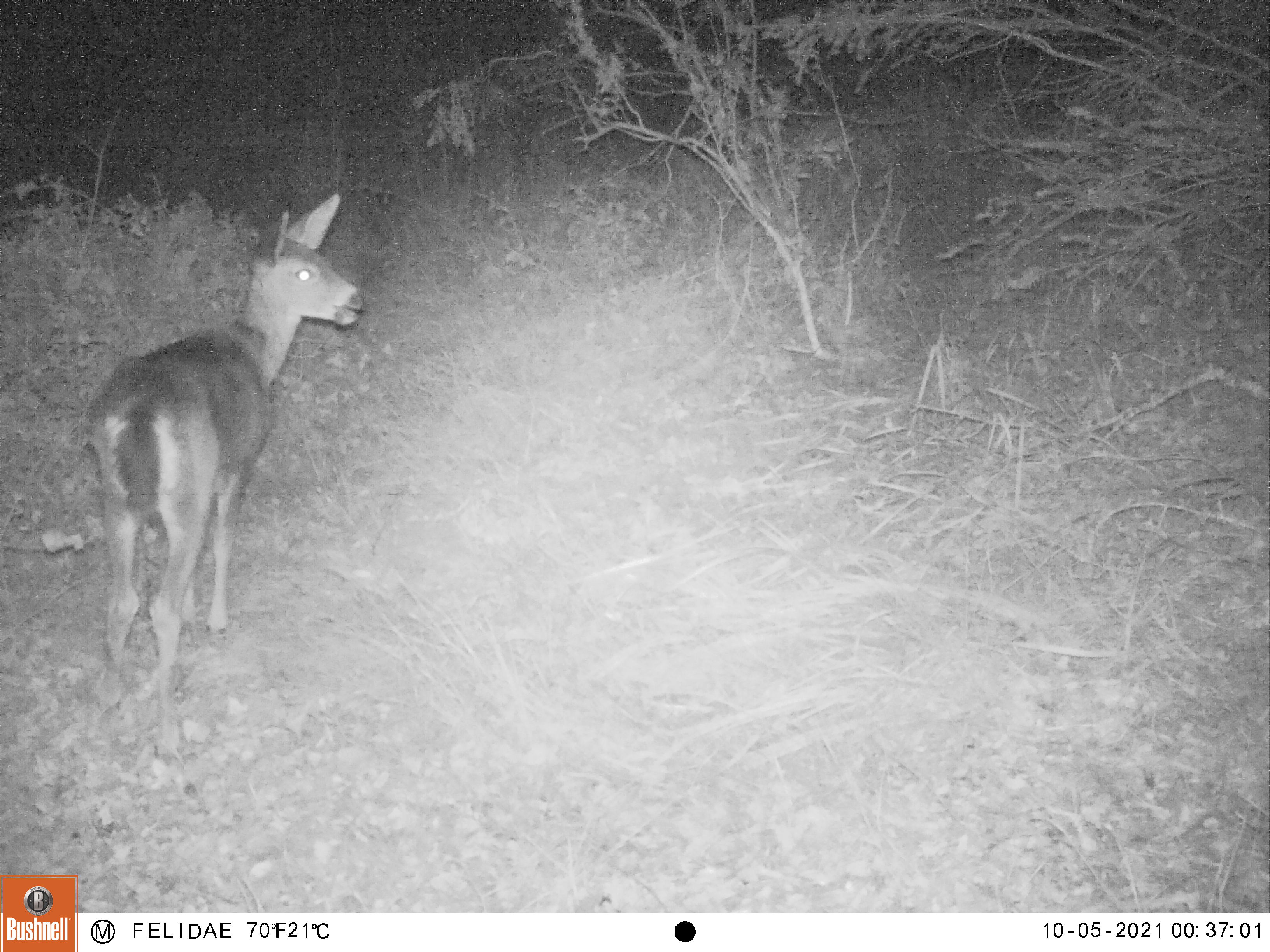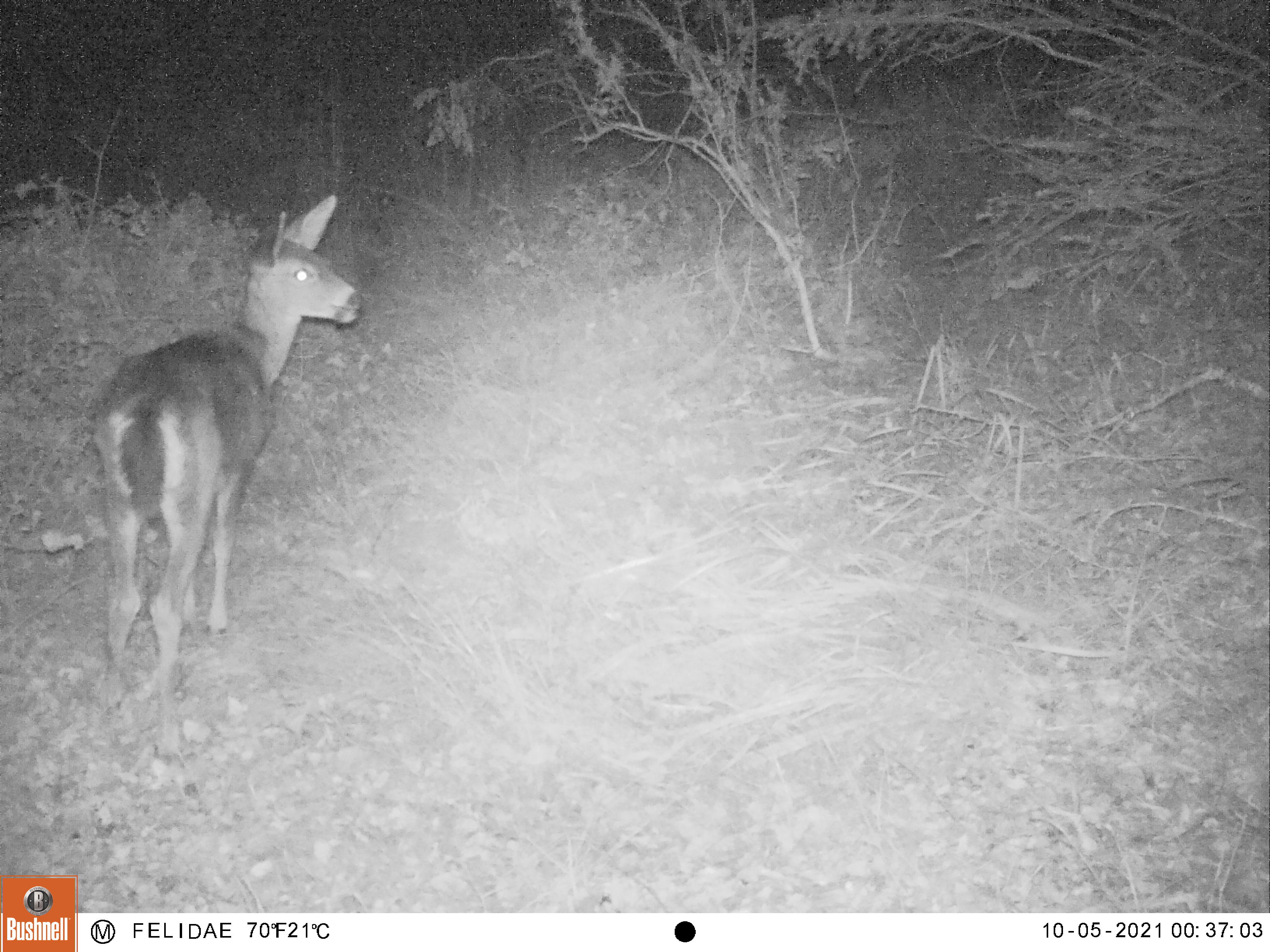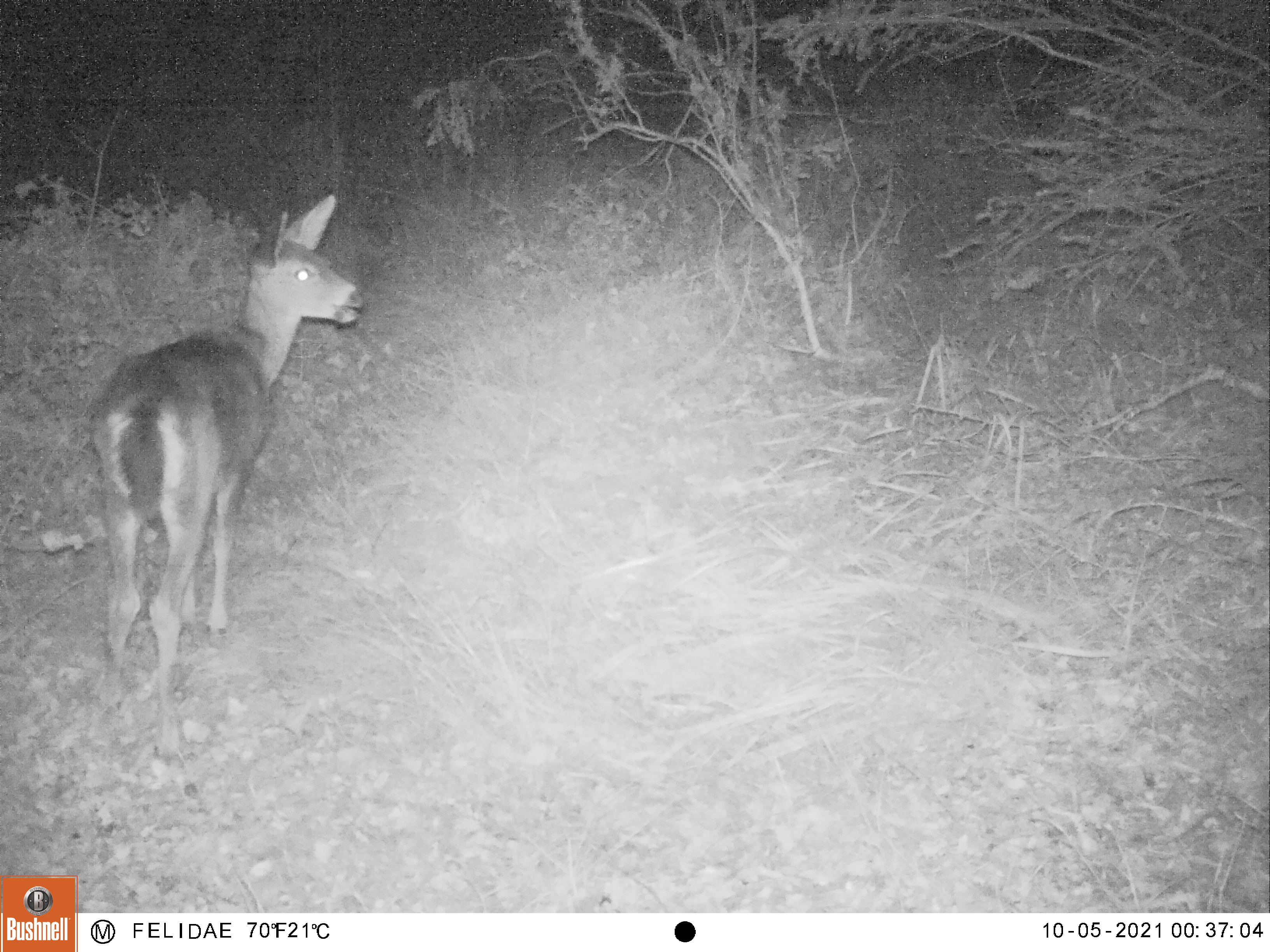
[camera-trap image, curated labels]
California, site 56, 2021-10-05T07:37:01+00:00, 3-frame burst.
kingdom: Animalia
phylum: Chordata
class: Mammalia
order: Artiodactyla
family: Cervidae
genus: Odocoileus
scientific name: Odocoileus hemionus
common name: mule deer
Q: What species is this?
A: Mule deer (Odocoileus hemionus).